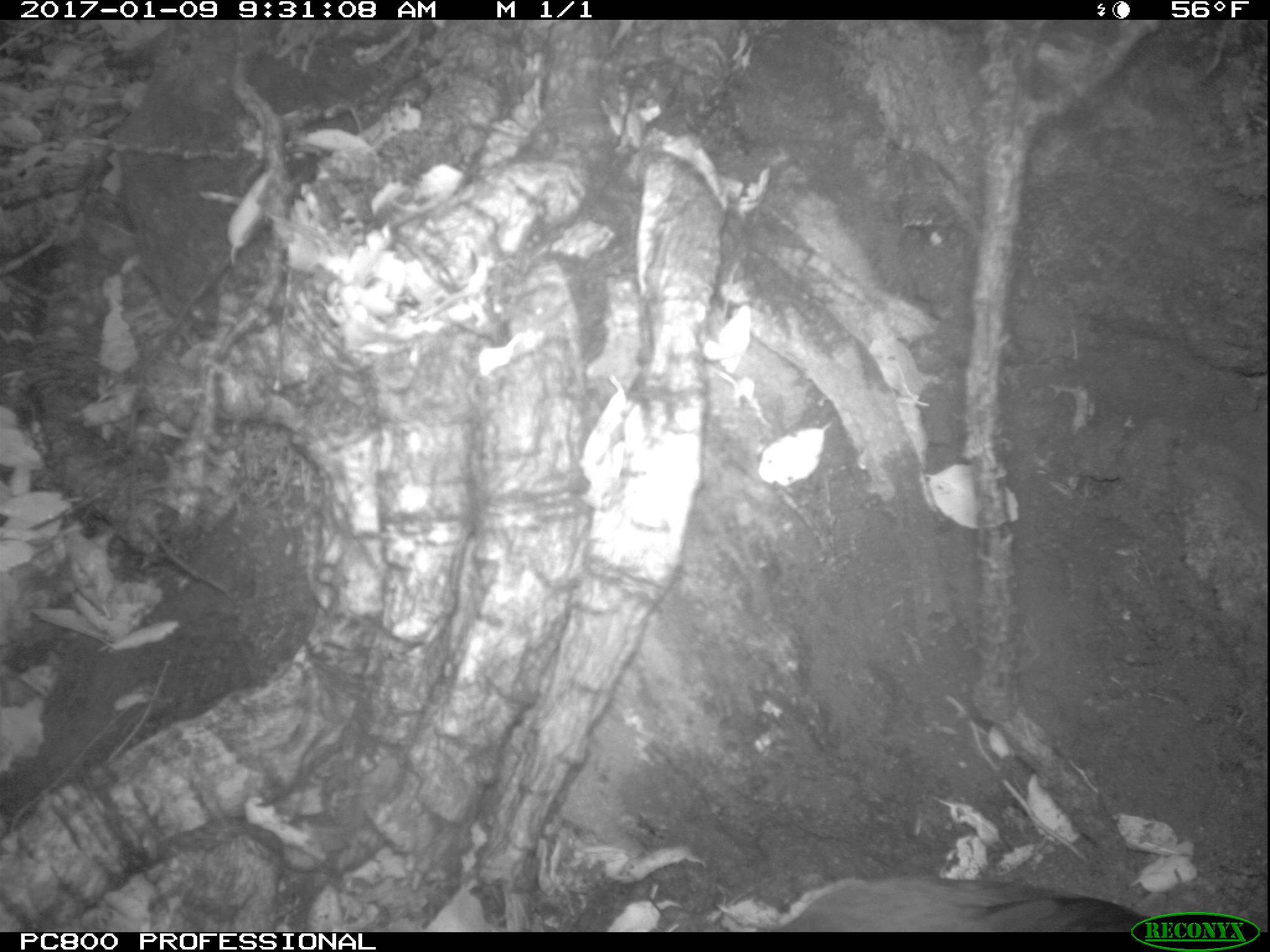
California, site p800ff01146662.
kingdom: Animalia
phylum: Chordata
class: Aves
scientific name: Aves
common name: bird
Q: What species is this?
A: Bird (Aves).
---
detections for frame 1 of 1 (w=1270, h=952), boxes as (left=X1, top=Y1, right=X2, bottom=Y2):
bird: (left=782, top=874, right=1153, bottom=930)